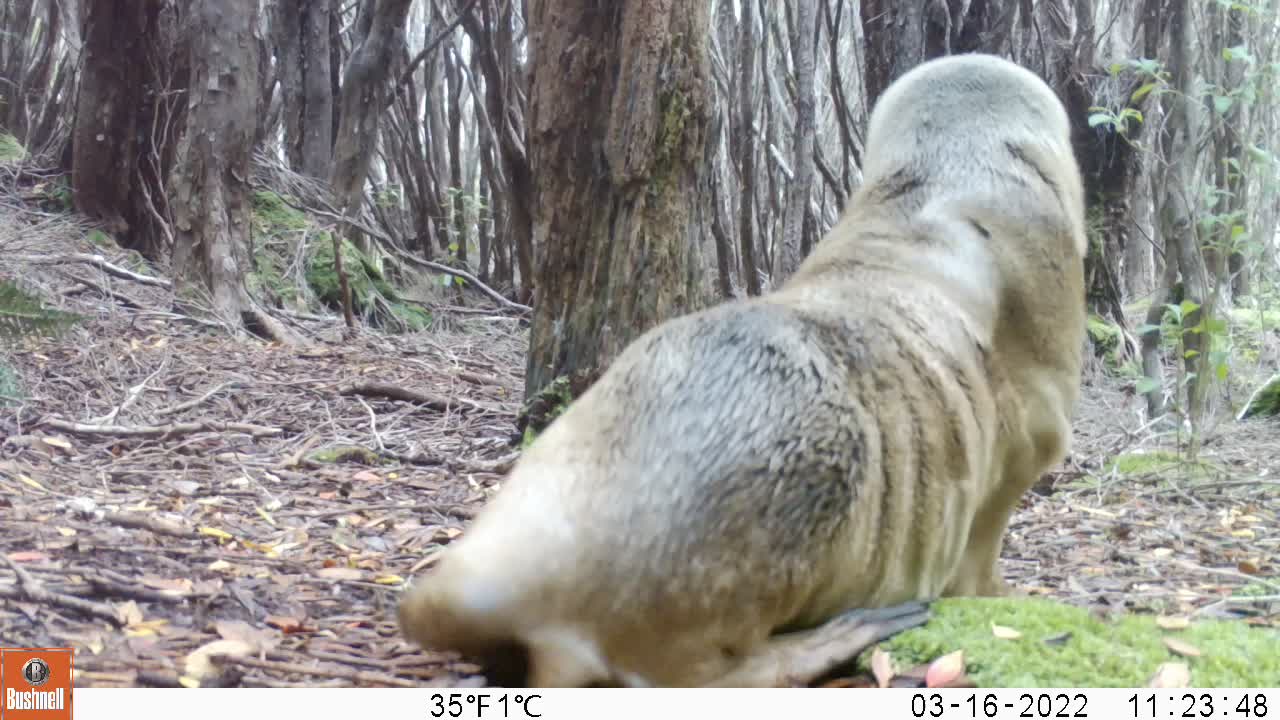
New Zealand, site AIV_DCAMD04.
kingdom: Animalia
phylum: Chordata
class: Mammalia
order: Carnivora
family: Otariidae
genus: Phocarctos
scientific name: Phocarctos hookeri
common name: new zealand sea lion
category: sealion